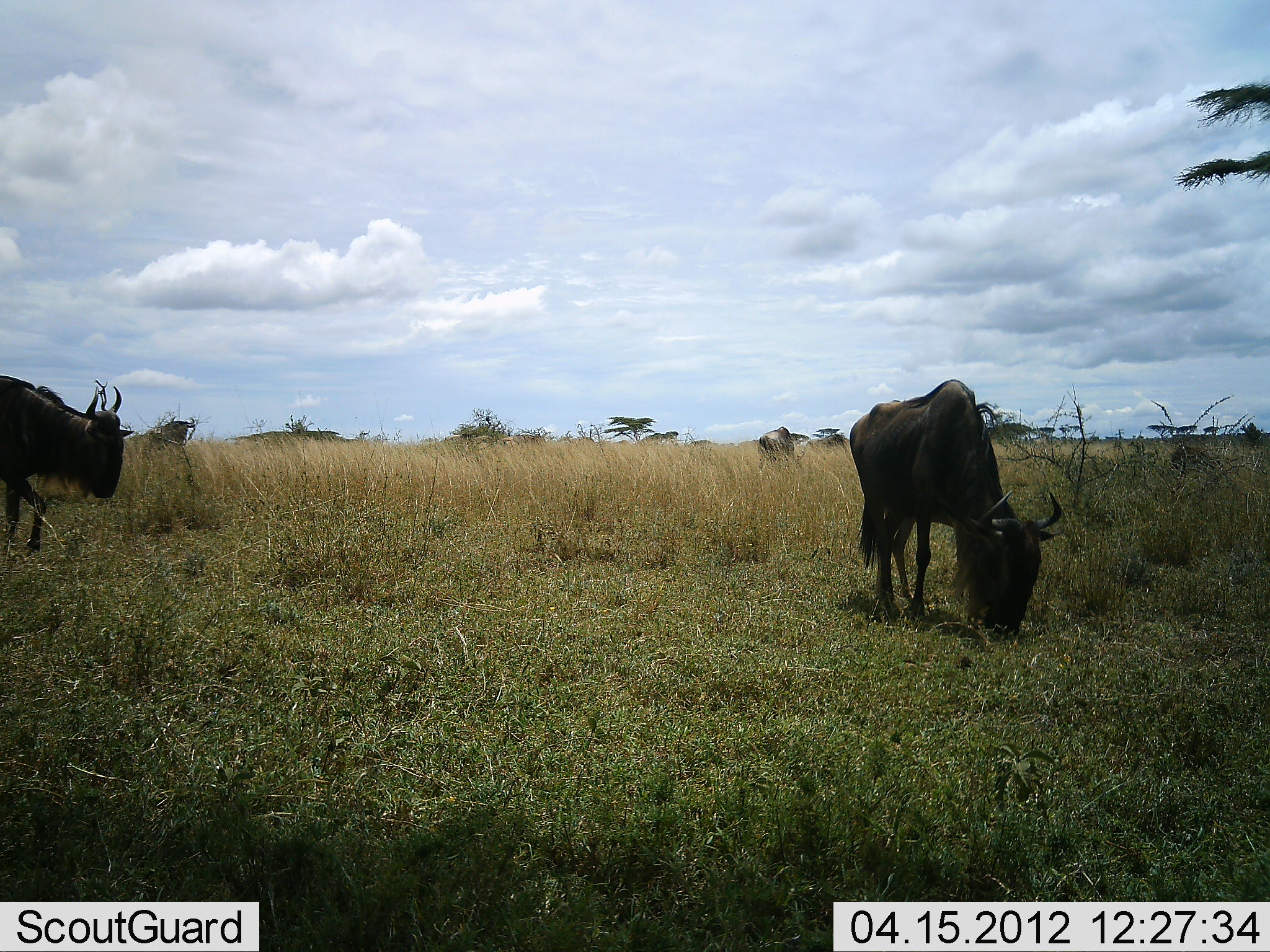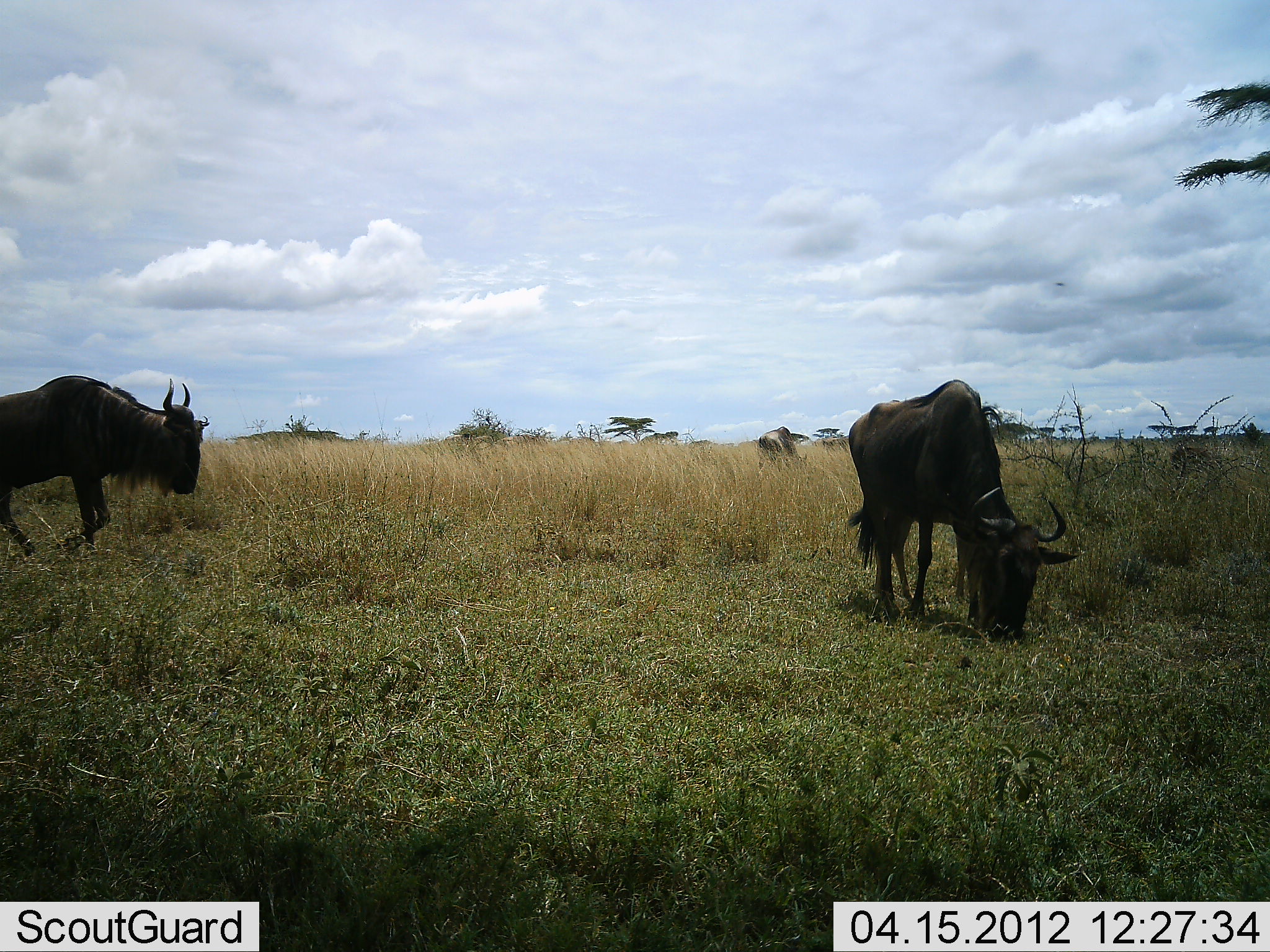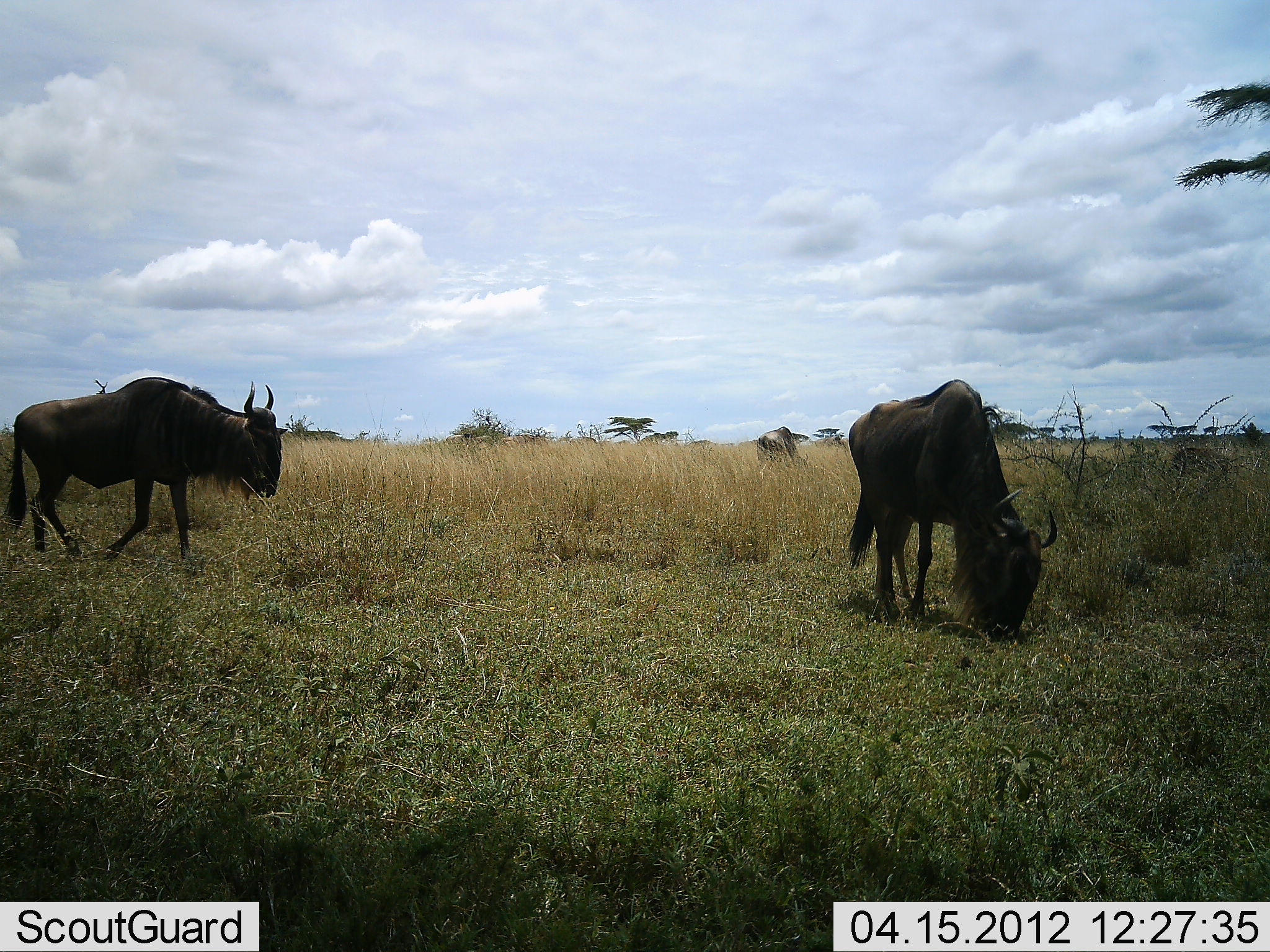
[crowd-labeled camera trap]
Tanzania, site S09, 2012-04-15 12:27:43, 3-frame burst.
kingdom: Animalia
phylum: Chordata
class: Mammalia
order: Artiodactyla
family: Bovidae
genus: Connochaetes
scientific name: Connochaetes taurinus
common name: blue wildebeest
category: wildebeest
Wildebeest (blue wildebeest) (Connochaetes taurinus), count 3. Behavior (volunteer vote fractions): standing 44%, resting 6%, moving 61%, interacting 0%. Young present (vote fraction): 6%. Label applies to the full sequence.